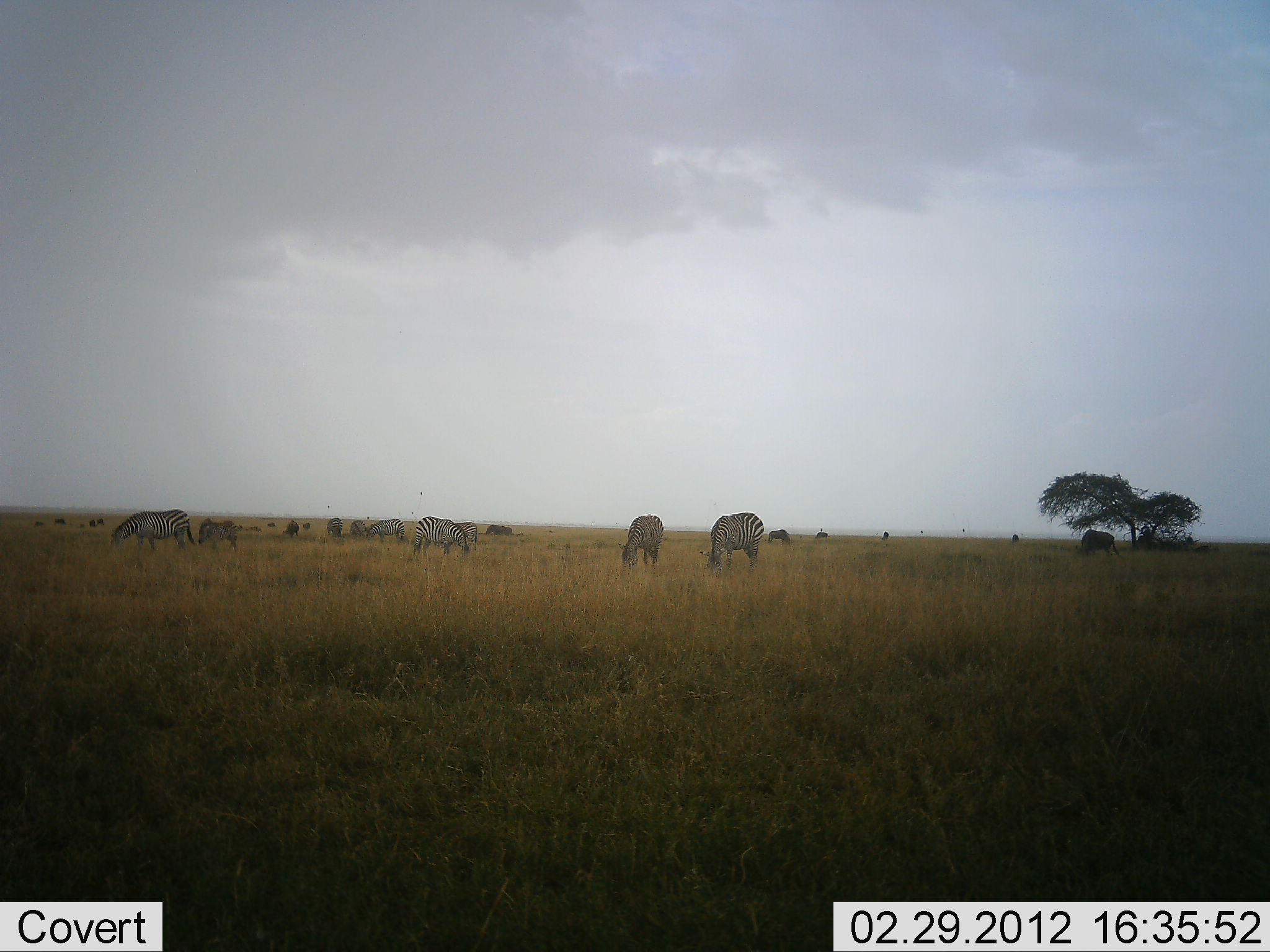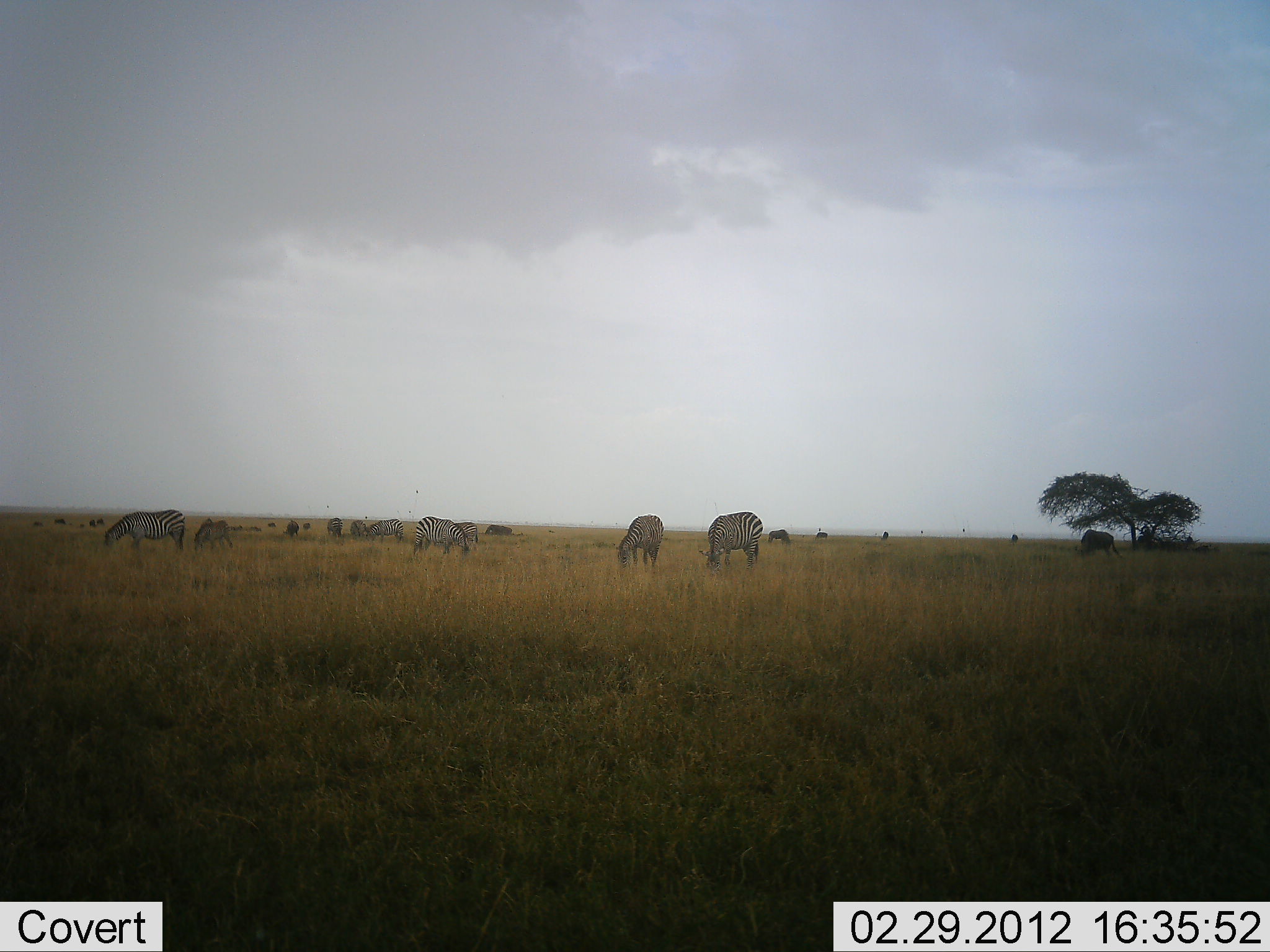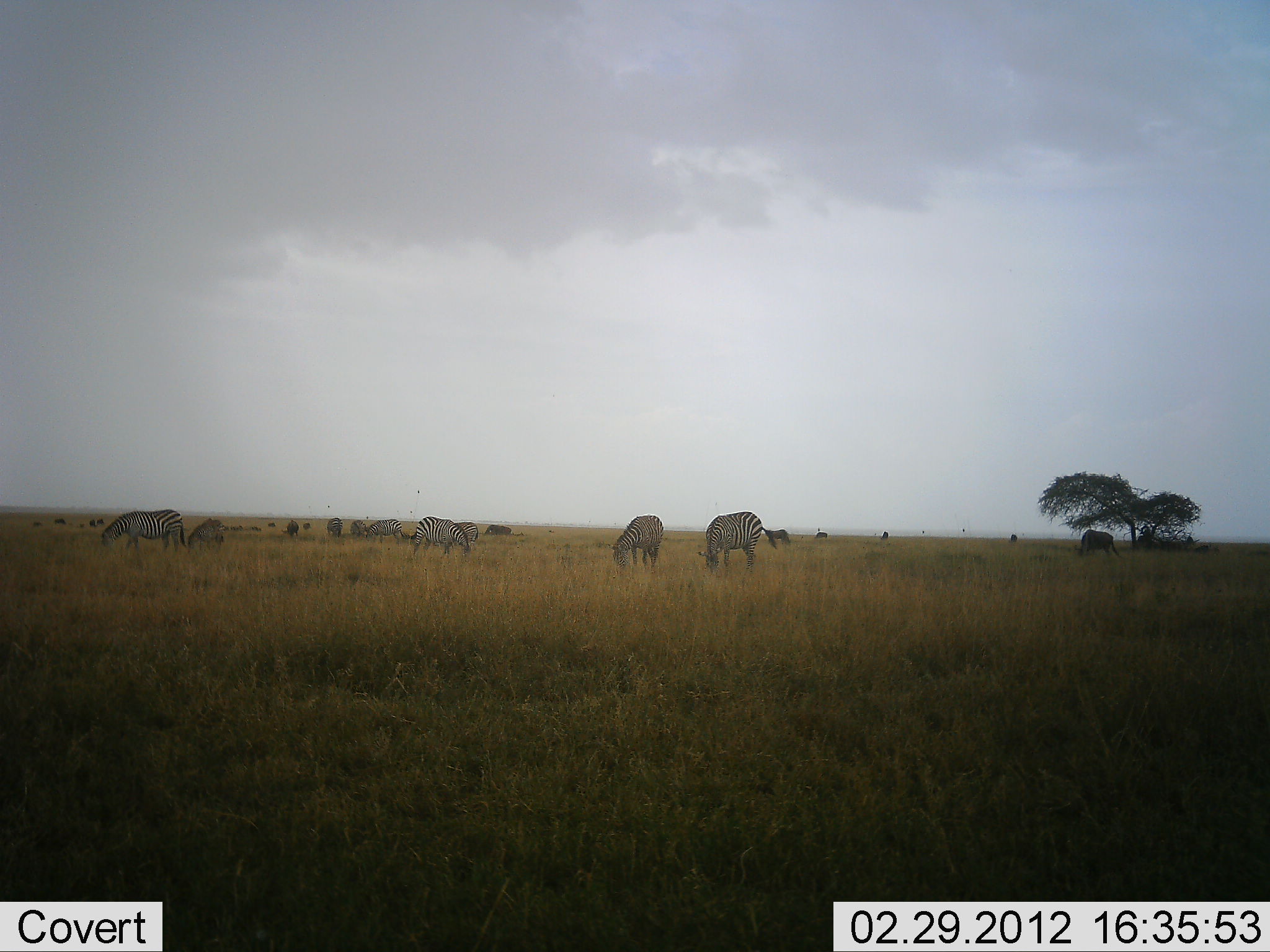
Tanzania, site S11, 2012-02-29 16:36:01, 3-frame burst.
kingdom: Animalia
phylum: Chordata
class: Mammalia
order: Perissodactyla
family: Equidae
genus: Equus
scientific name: Equus quagga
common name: plains zebra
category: zebra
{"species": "zebra (plains zebra) (Equus quagga)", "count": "9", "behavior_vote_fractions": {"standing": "37%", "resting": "0%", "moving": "20%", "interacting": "0%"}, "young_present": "20%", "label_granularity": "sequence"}